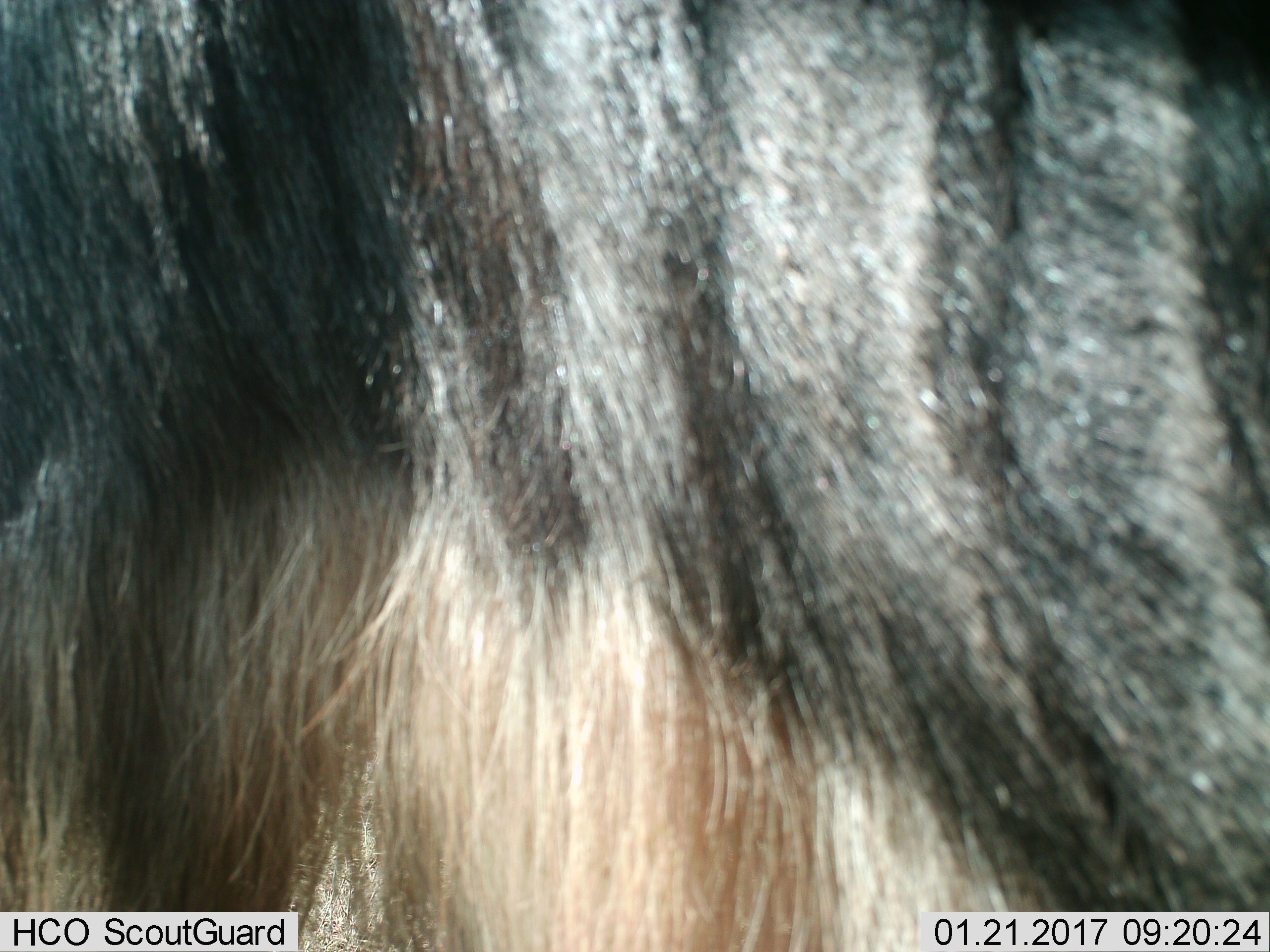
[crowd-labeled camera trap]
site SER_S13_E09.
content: unidentified animal